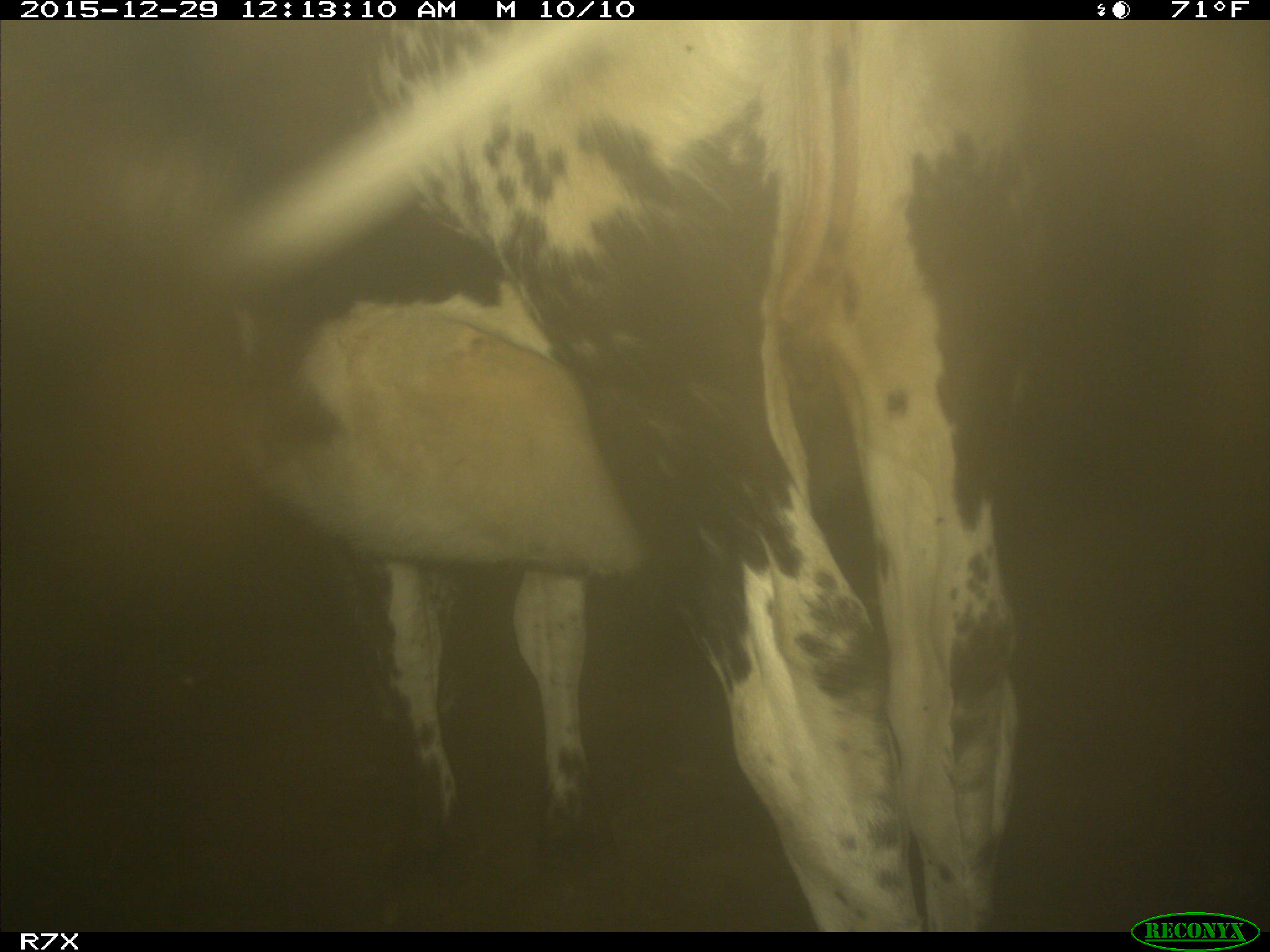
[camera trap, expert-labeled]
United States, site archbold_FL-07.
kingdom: Animalia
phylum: Chordata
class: Mammalia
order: Artiodactyla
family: Bovidae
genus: Bos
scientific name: Bos taurus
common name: domestic cow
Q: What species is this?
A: Bos taurus (domestic cow).